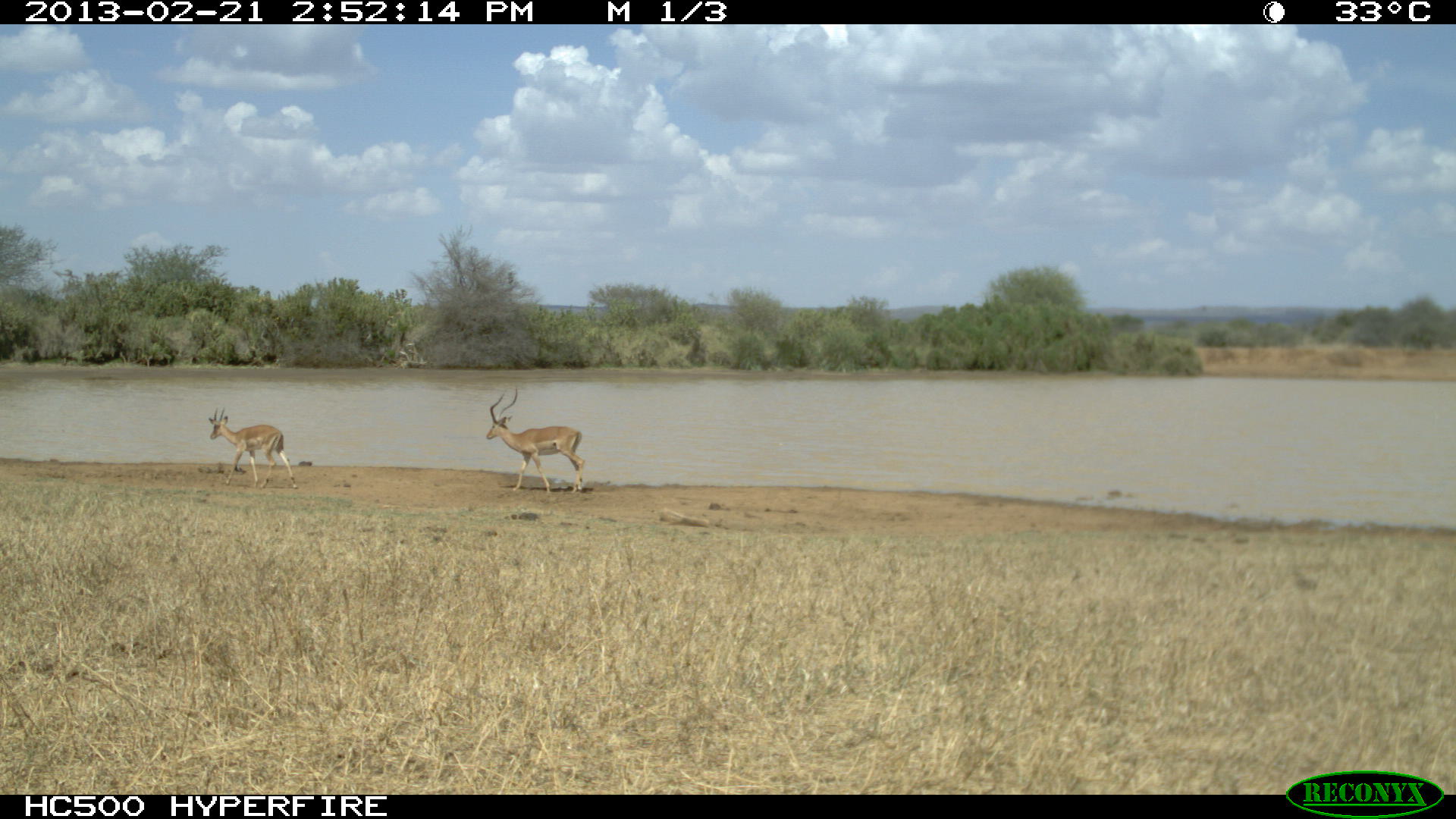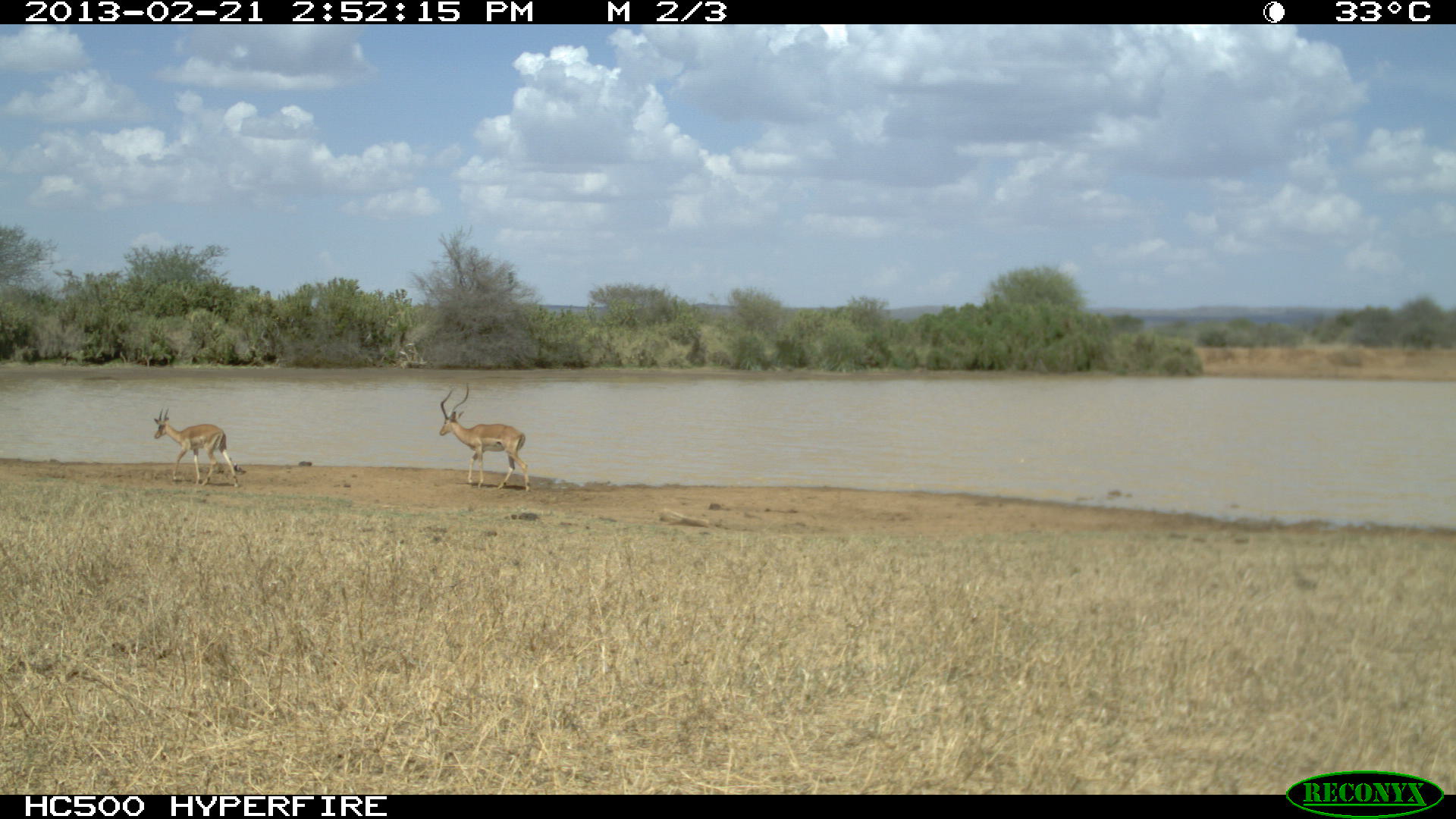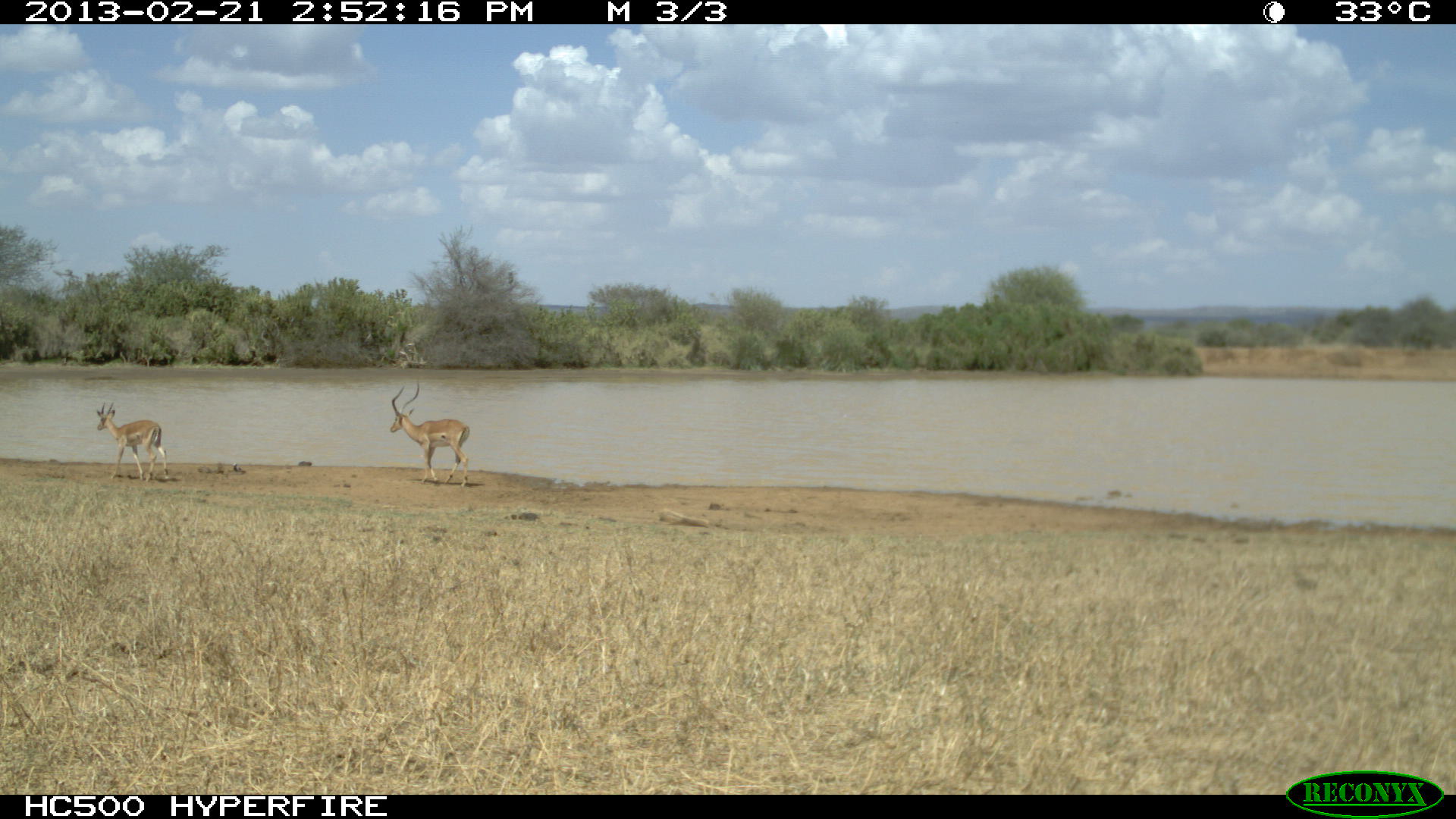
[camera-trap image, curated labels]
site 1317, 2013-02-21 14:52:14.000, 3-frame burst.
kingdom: Animalia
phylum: Chordata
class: Mammalia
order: Artiodactyla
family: Bovidae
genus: Aepyceros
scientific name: Aepyceros melampus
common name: impala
Aepyceros melampus (impala), count 2.